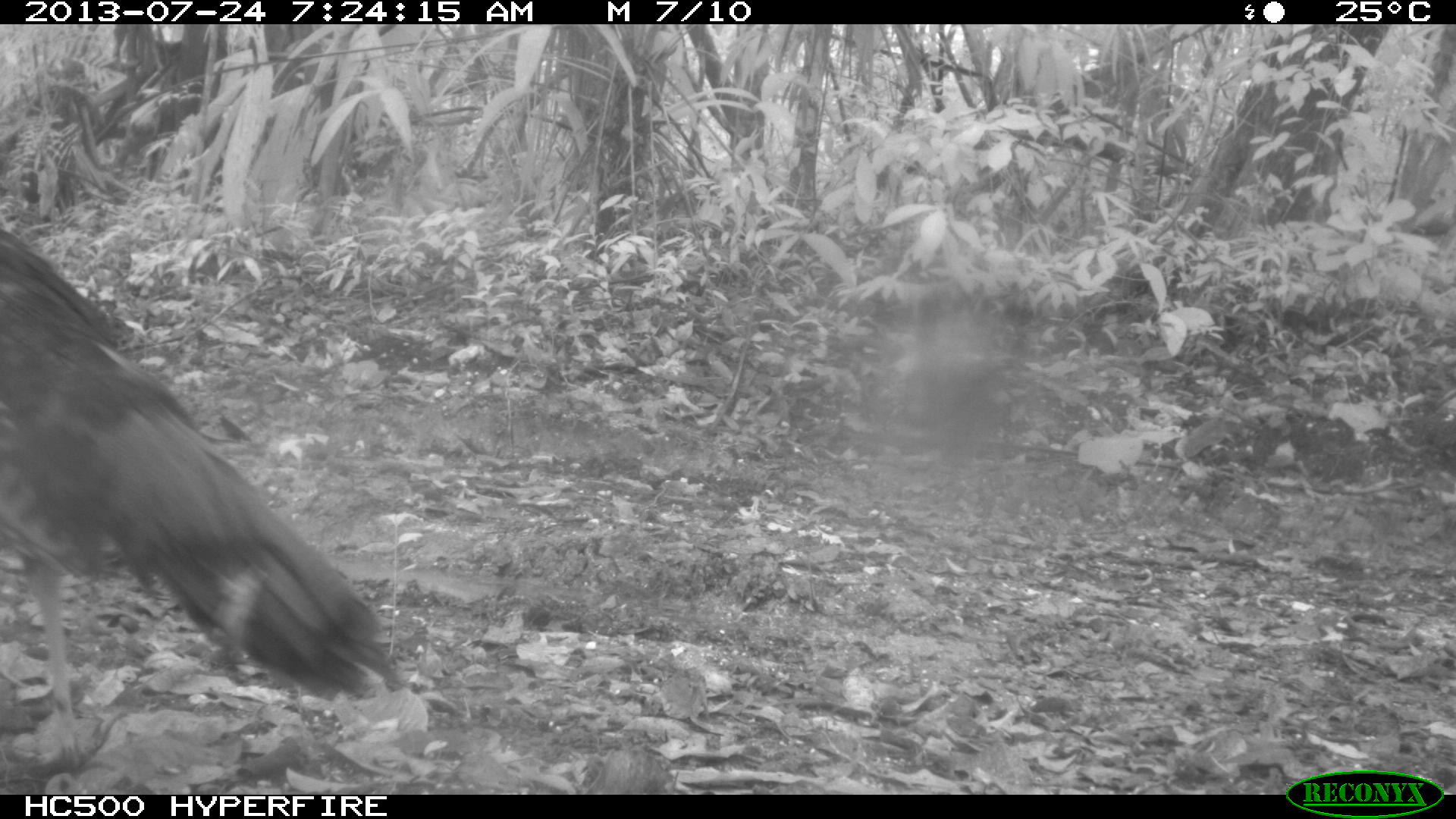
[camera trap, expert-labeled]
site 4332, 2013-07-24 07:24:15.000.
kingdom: Animalia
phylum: Chordata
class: Aves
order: Galliformes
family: Phasianidae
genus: Meleagris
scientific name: Meleagris ocellata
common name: ocellated turkey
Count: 3.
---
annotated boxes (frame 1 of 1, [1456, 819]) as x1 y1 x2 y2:
meleagris ocellata: 0 230 399 764